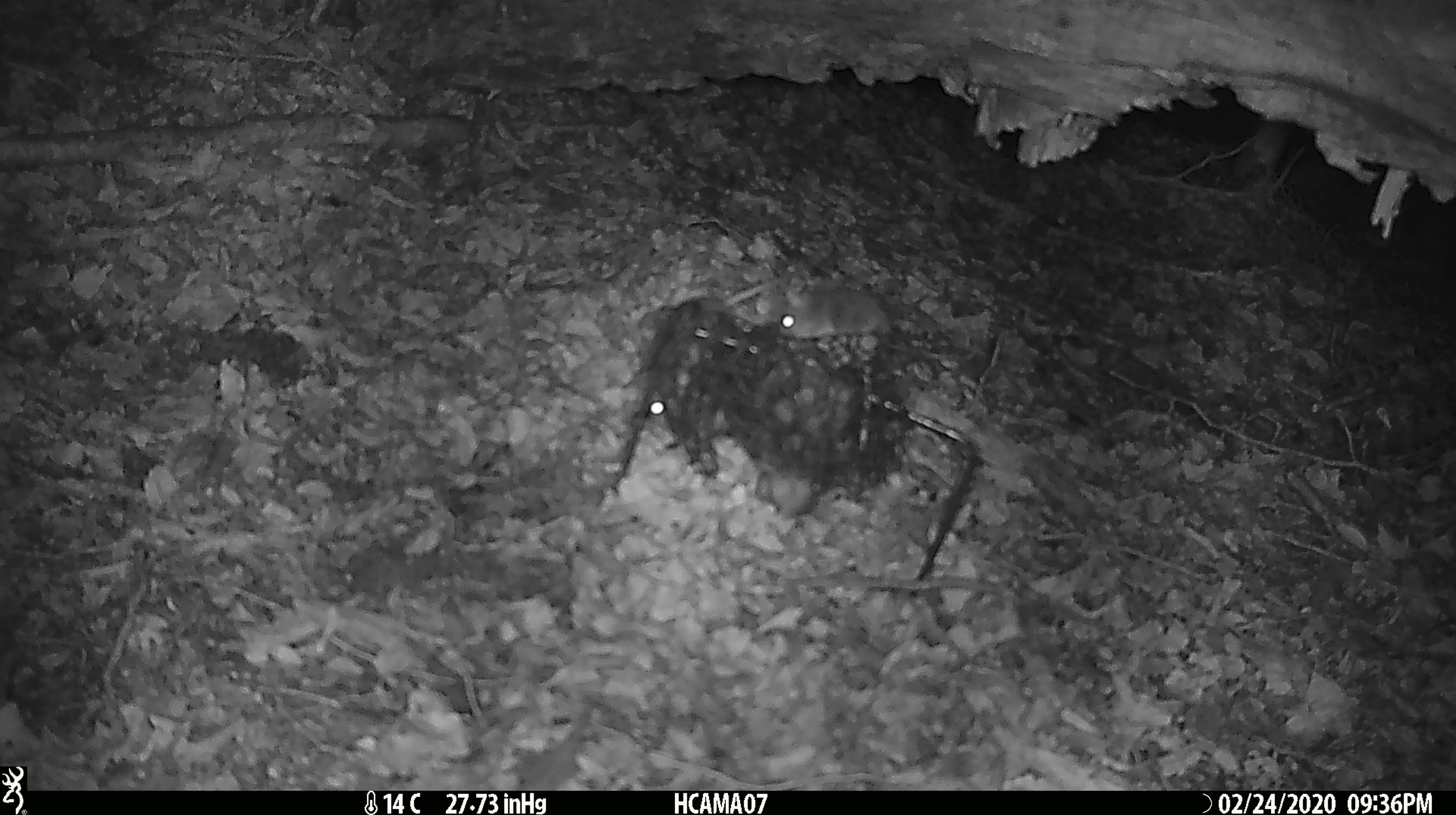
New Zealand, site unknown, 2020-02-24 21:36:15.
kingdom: Animalia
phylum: Chordata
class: Mammalia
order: Rodentia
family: Muridae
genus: Mus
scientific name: Mus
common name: mouse